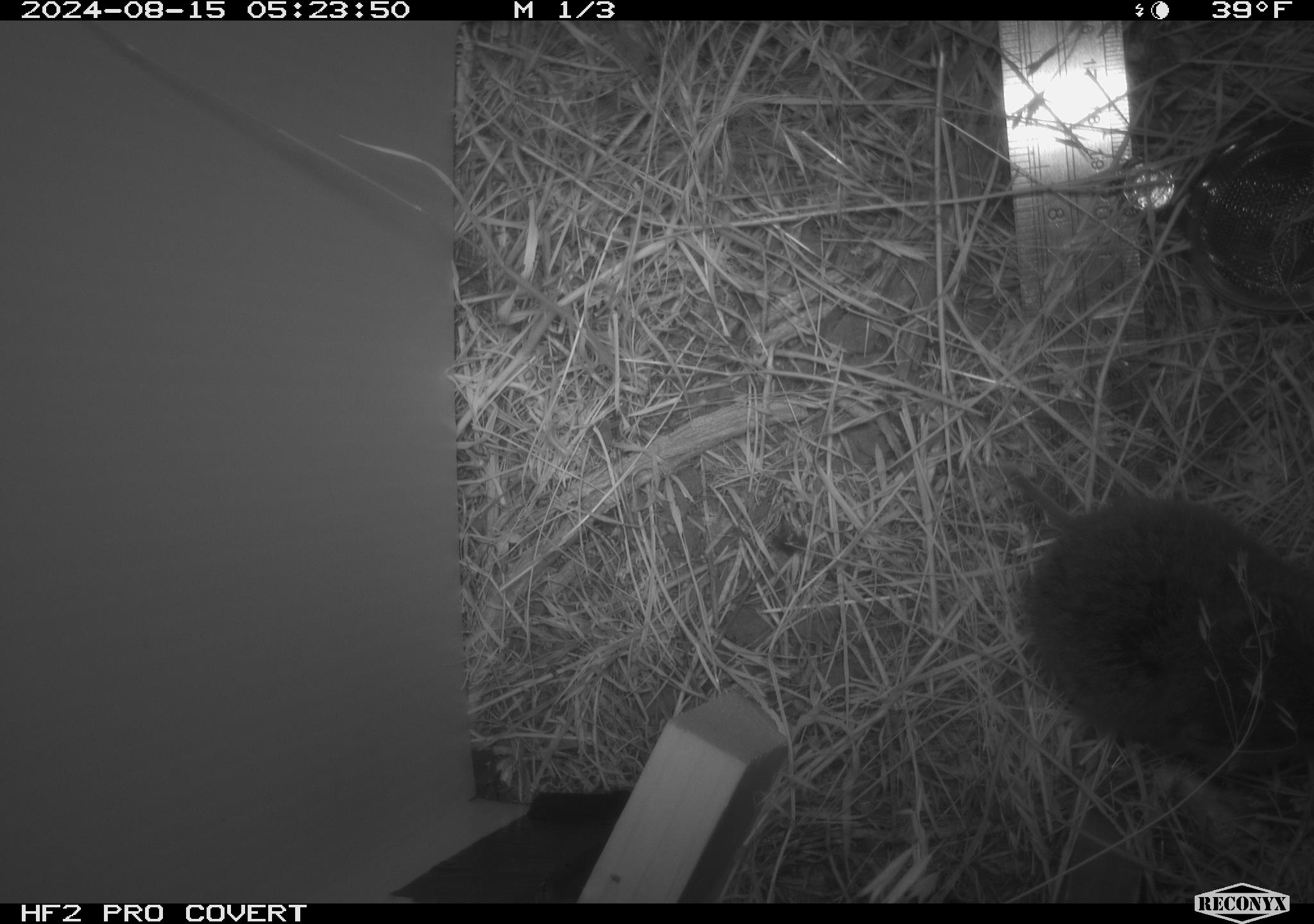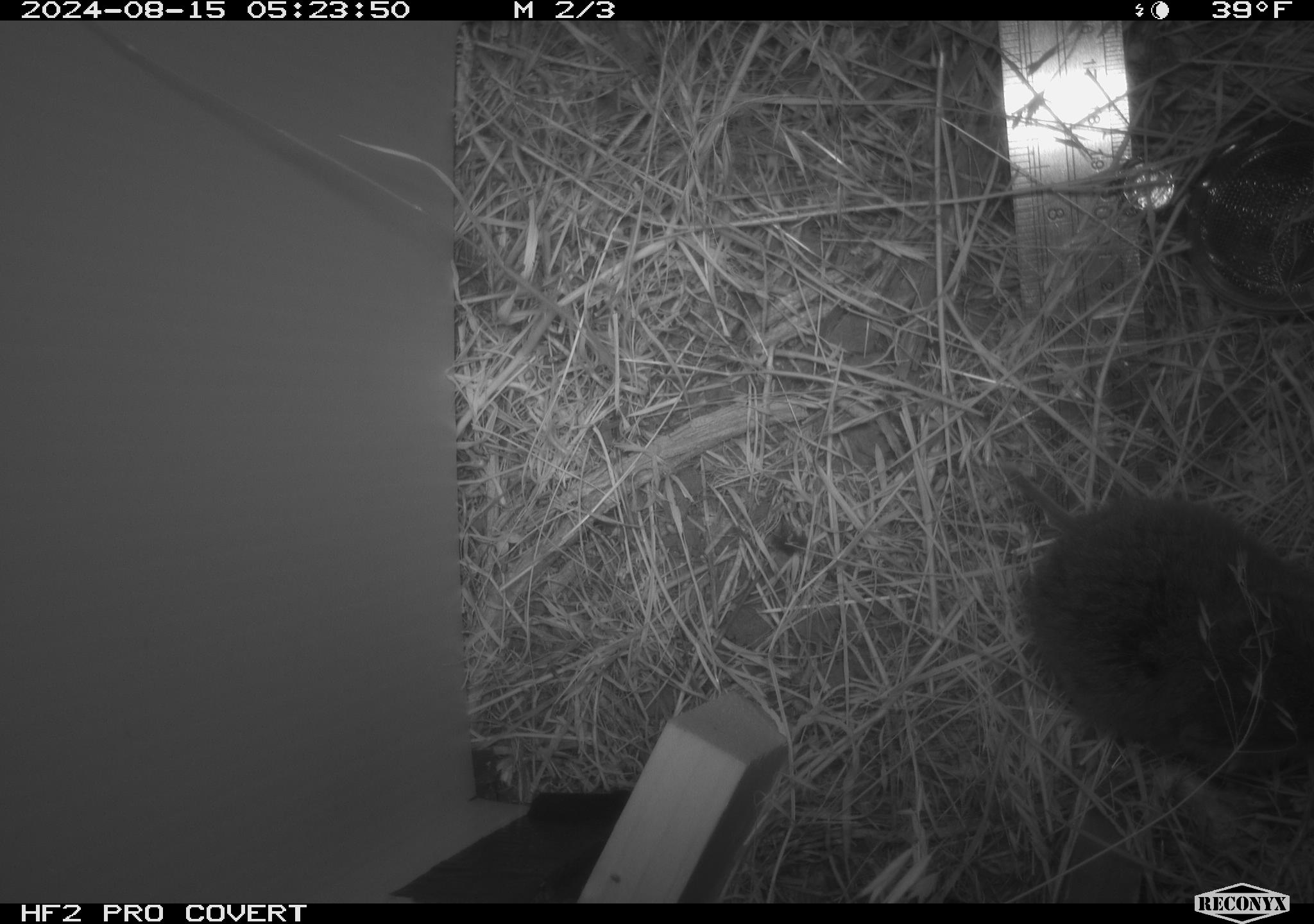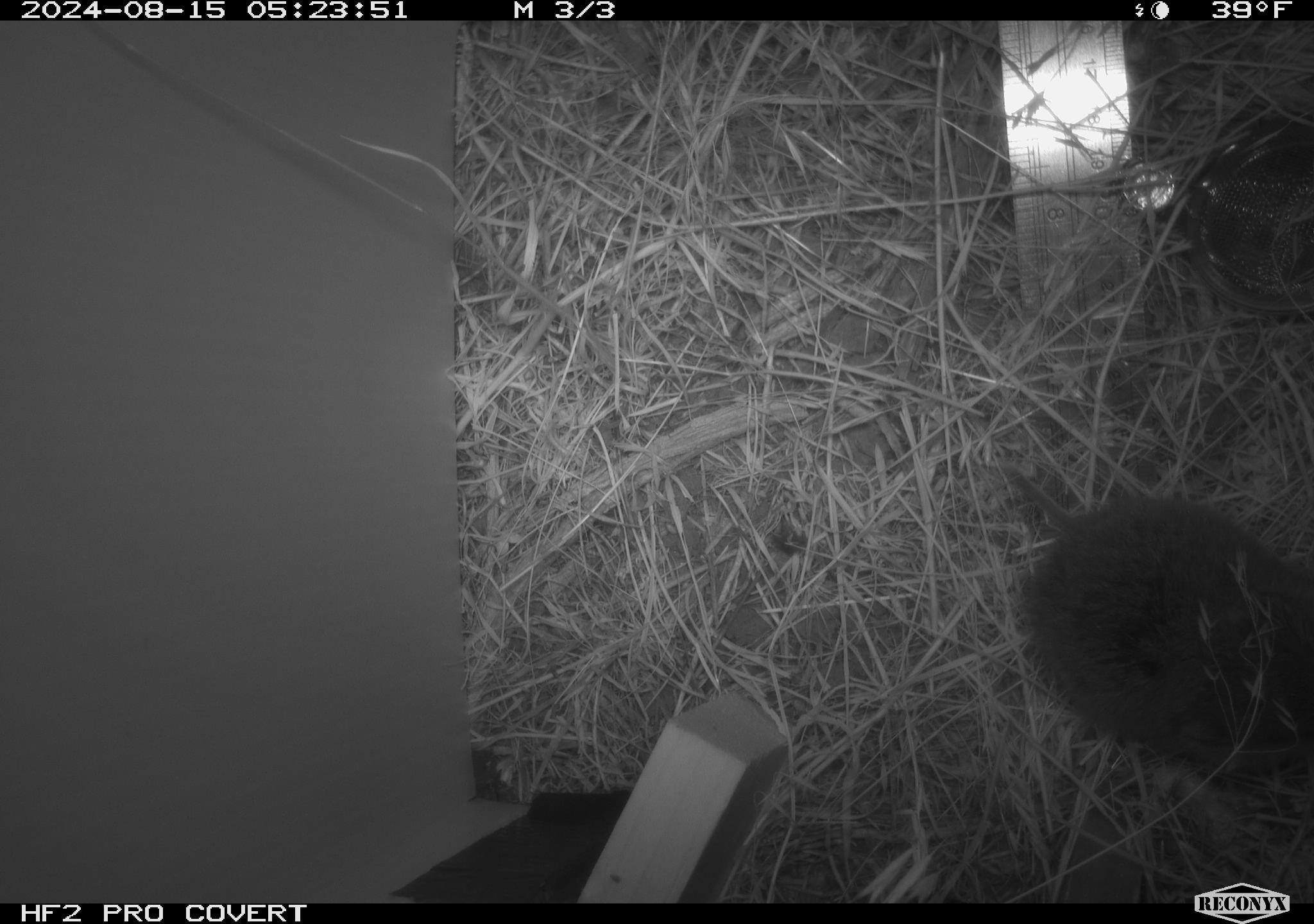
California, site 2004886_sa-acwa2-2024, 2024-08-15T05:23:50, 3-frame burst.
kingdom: Animalia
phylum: Chordata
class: Mammalia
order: Rodentia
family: Cricetidae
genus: Microtus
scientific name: Microtus californicus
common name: california vole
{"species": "california vole (Microtus californicus)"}